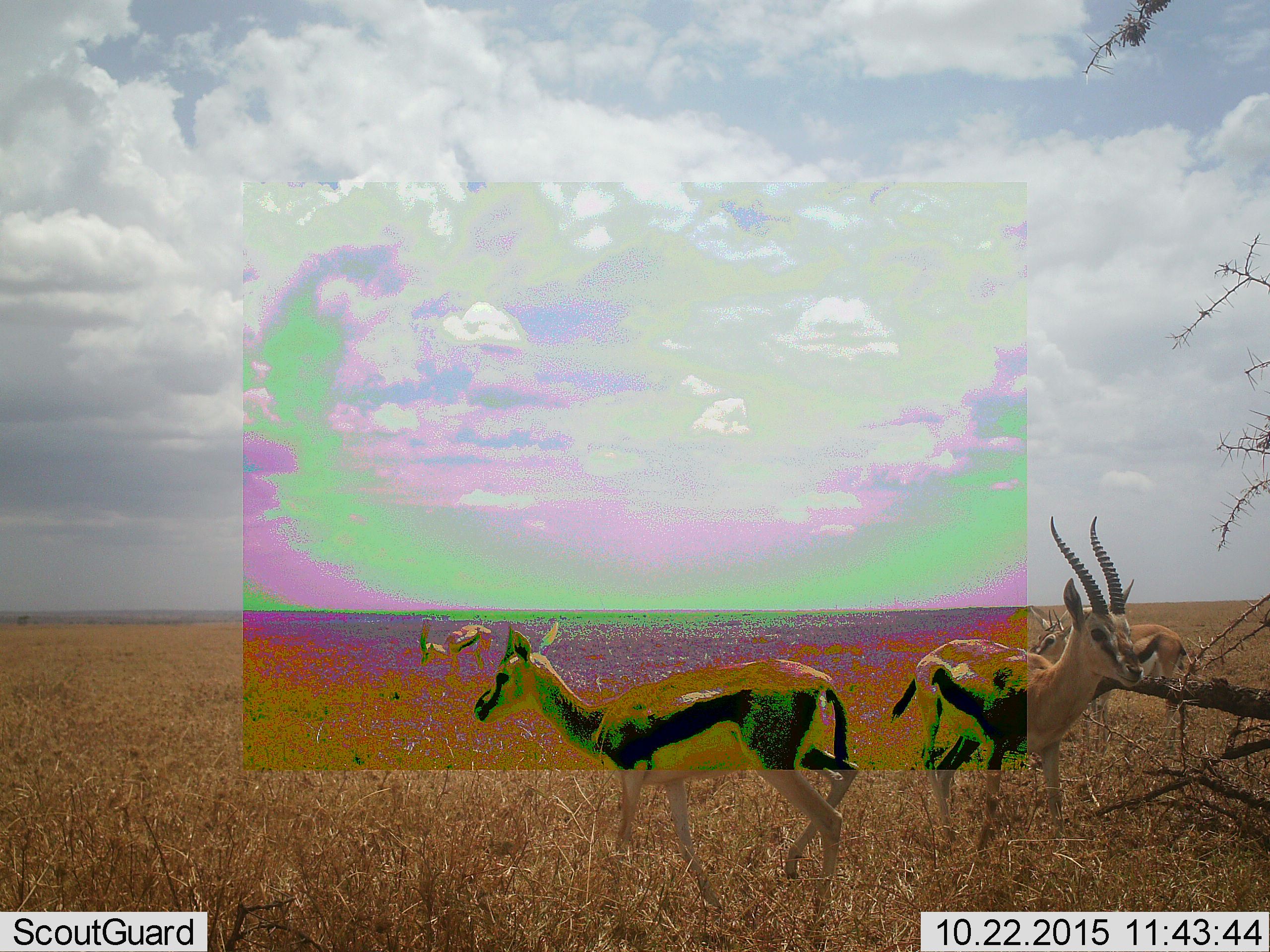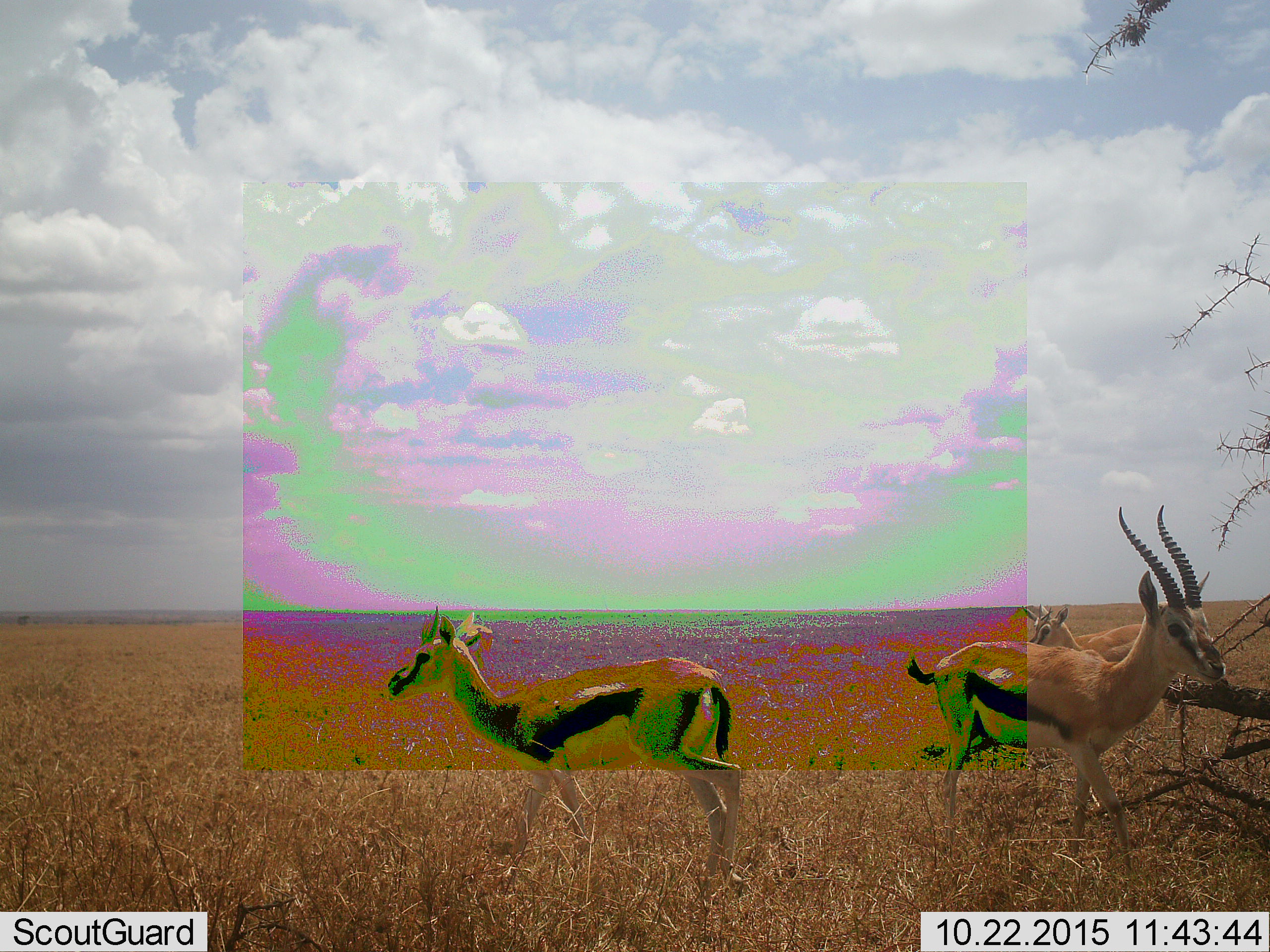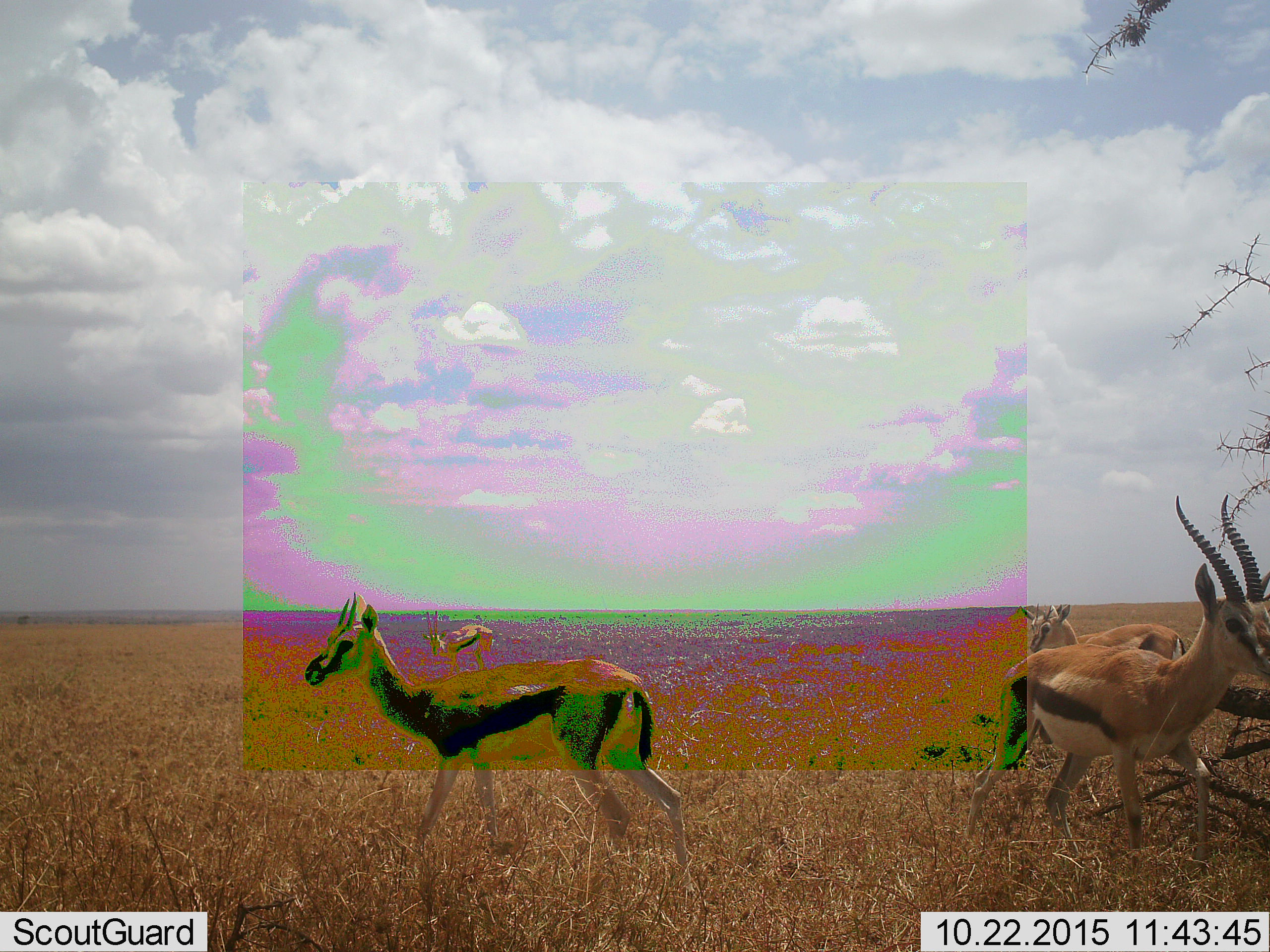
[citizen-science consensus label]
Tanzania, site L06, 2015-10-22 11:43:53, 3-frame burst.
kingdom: Animalia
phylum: Chordata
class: Mammalia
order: Artiodactyla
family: Bovidae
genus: Eudorcas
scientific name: Eudorcas thomsonii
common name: thomson's gazelle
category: gazellethomsons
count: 5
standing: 67%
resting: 0%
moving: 89%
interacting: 0%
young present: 11%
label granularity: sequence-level